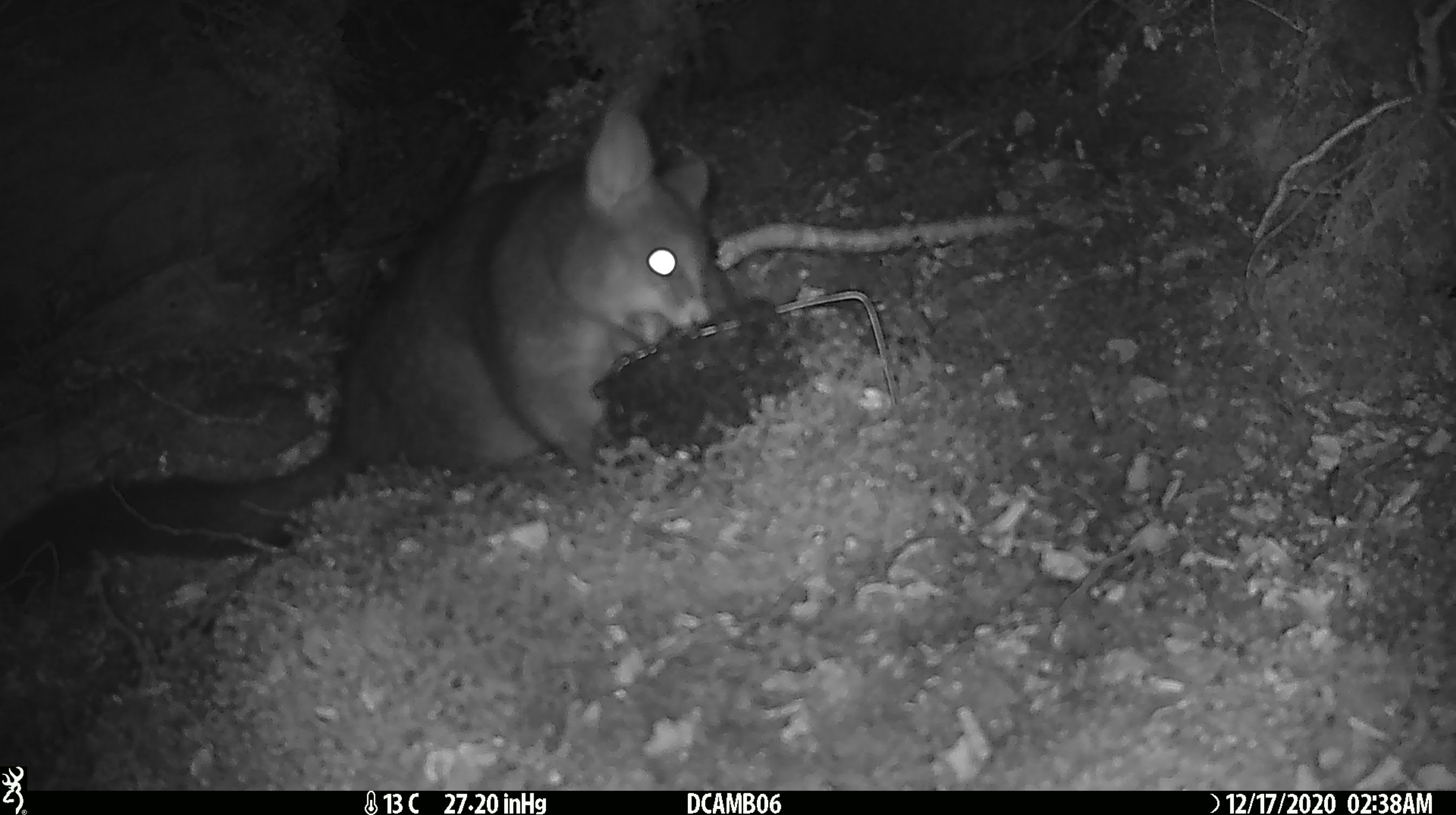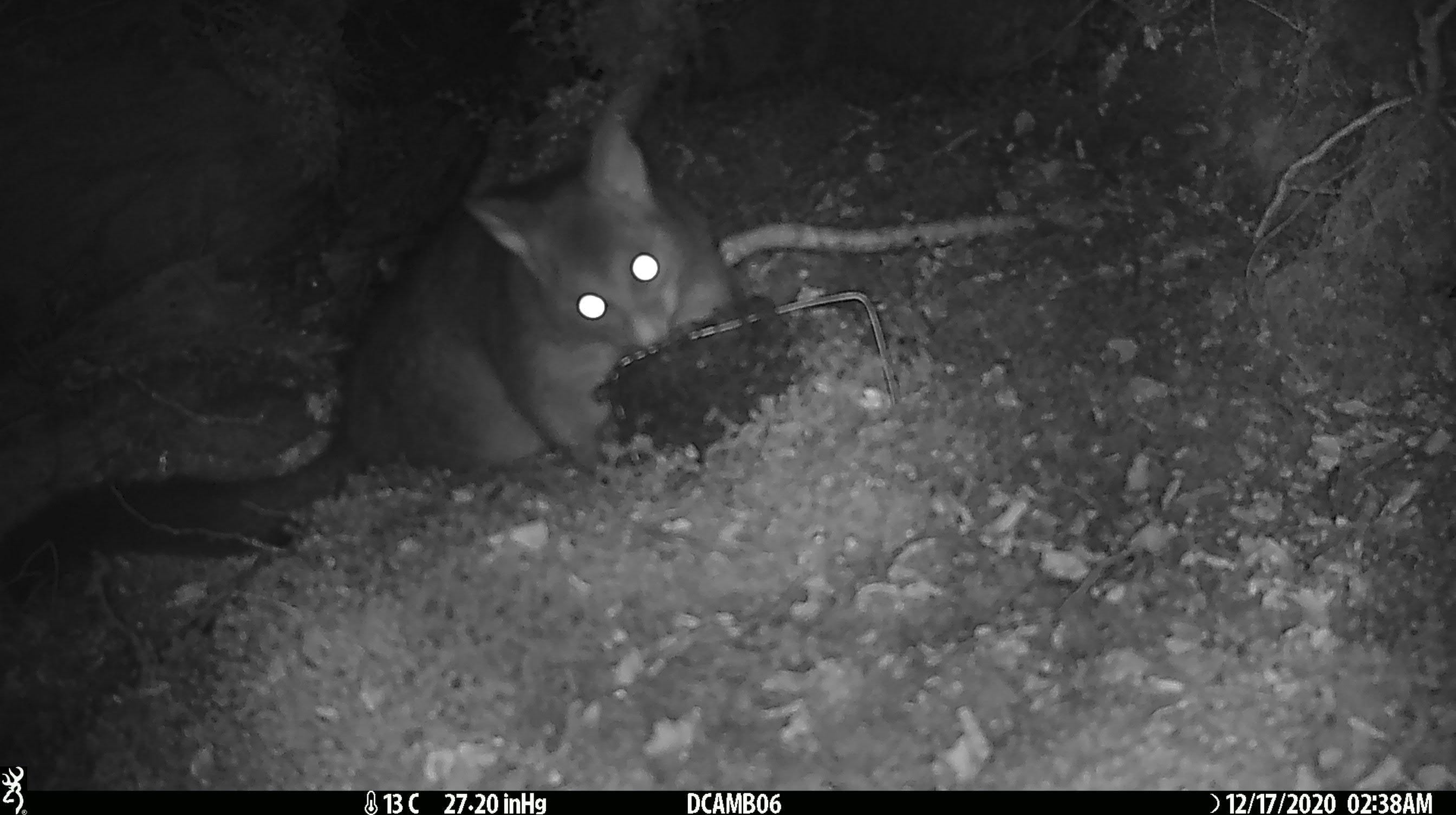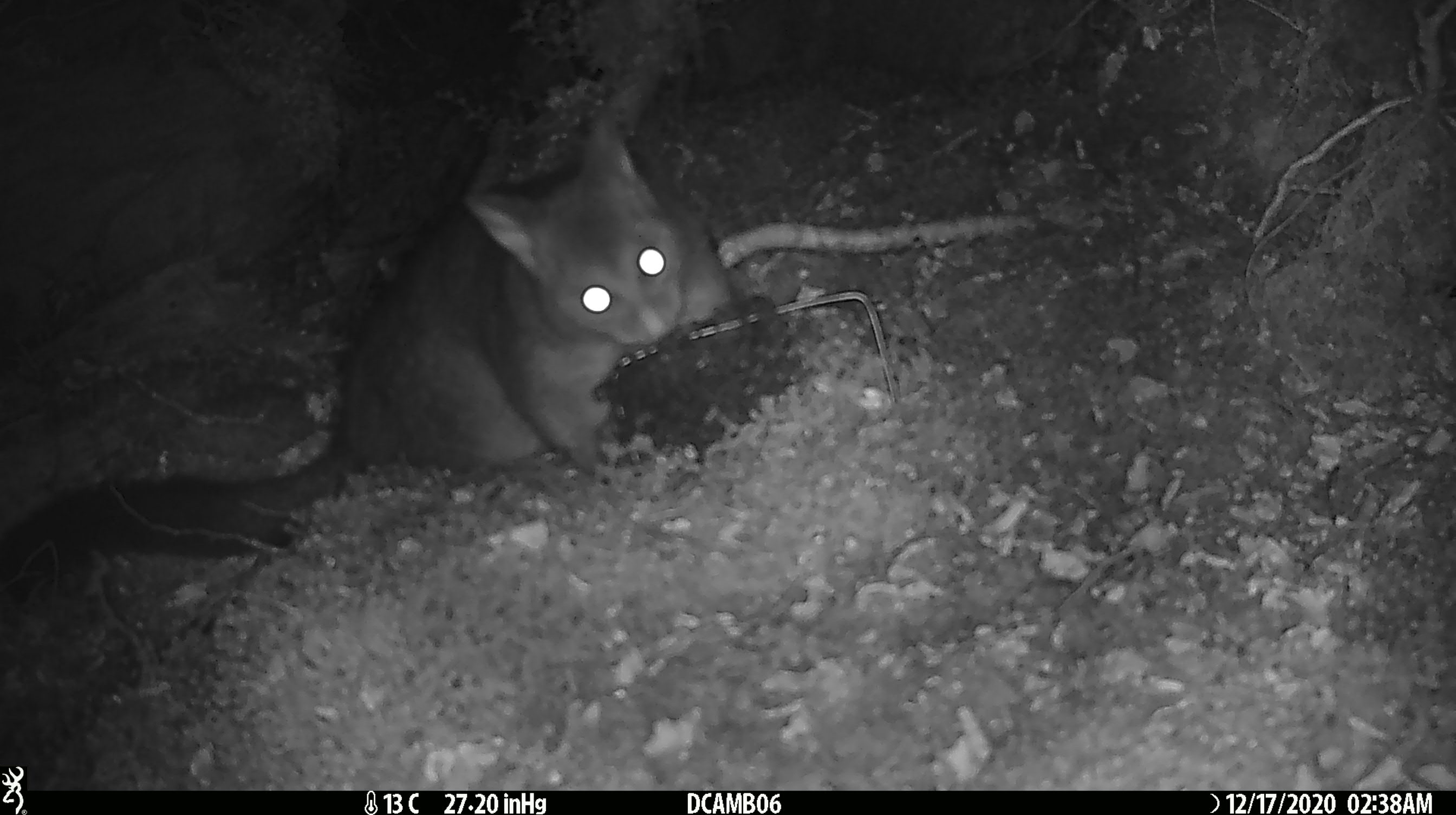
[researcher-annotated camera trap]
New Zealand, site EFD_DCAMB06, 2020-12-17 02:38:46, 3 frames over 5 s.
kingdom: Animalia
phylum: Chordata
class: Mammalia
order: Diprotodontia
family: Phalangeridae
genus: Trichosurus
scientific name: Trichosurus vulpecula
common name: common brushtail possum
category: possum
Possum (common brushtail possum) (Trichosurus vulpecula).